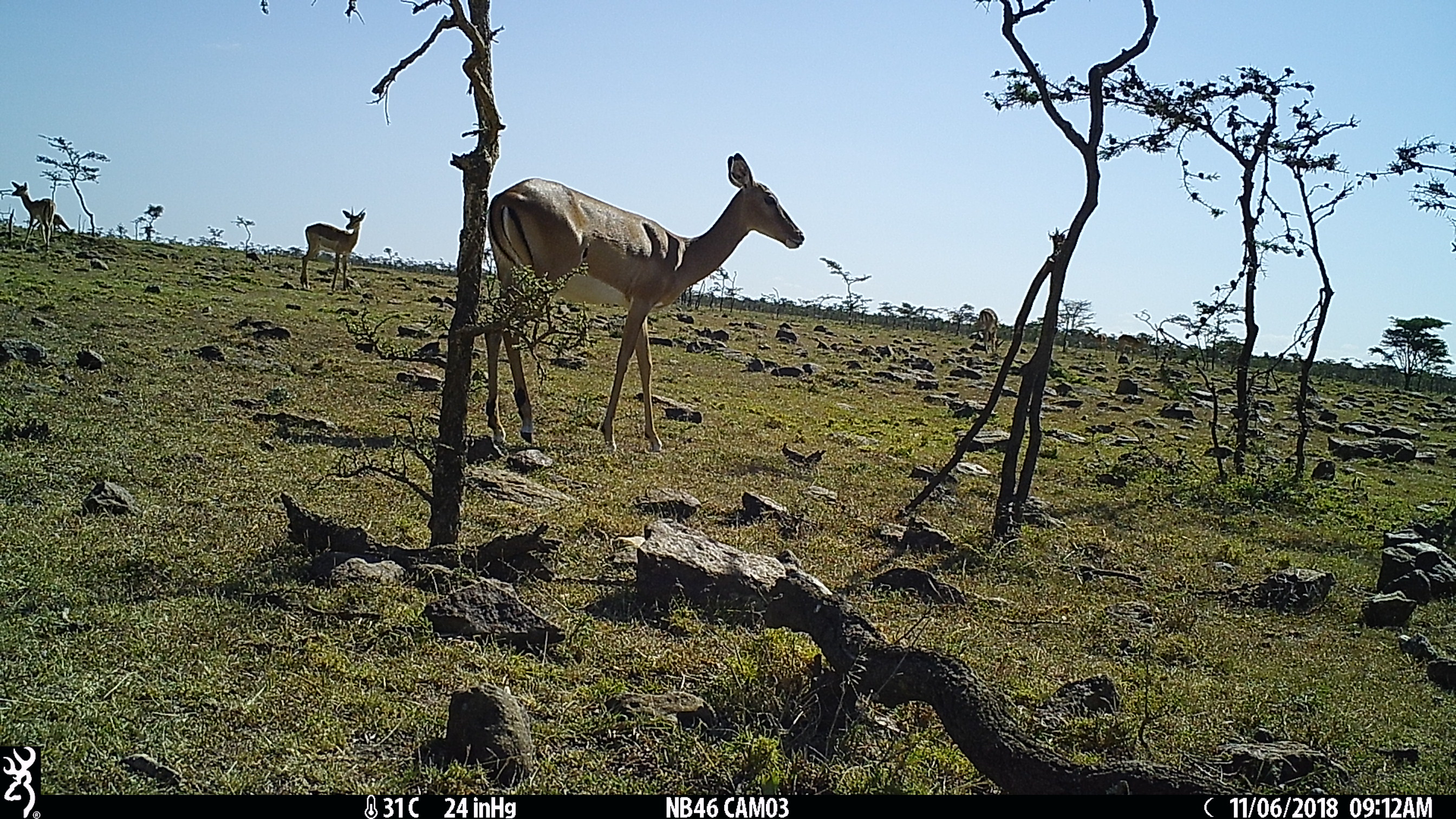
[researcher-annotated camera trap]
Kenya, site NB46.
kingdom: Animalia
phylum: Chordata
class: Mammalia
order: Artiodactyla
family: Bovidae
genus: Aepyceros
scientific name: Aepyceros melampus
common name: impala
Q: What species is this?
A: Impala (Aepyceros melampus).